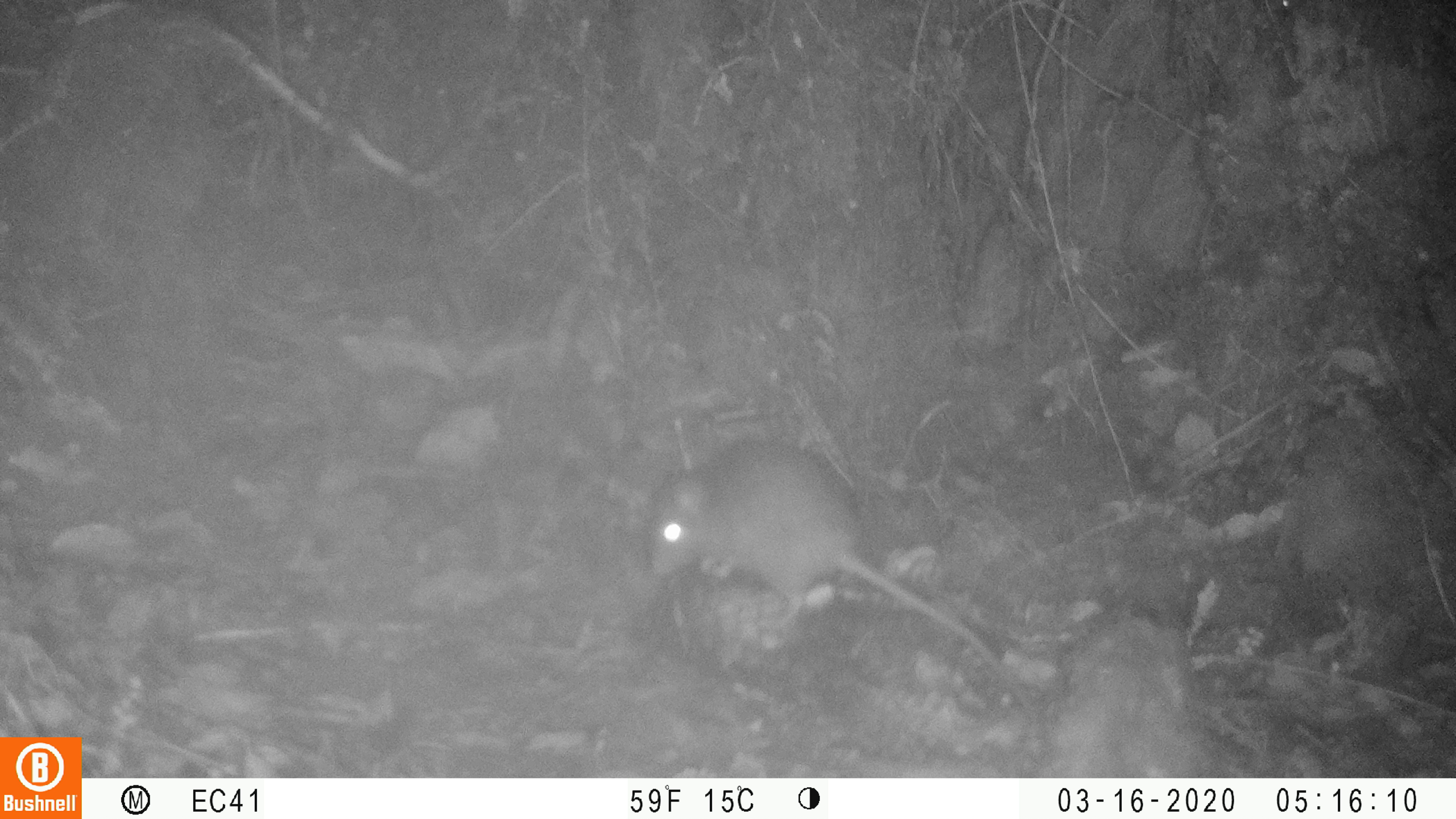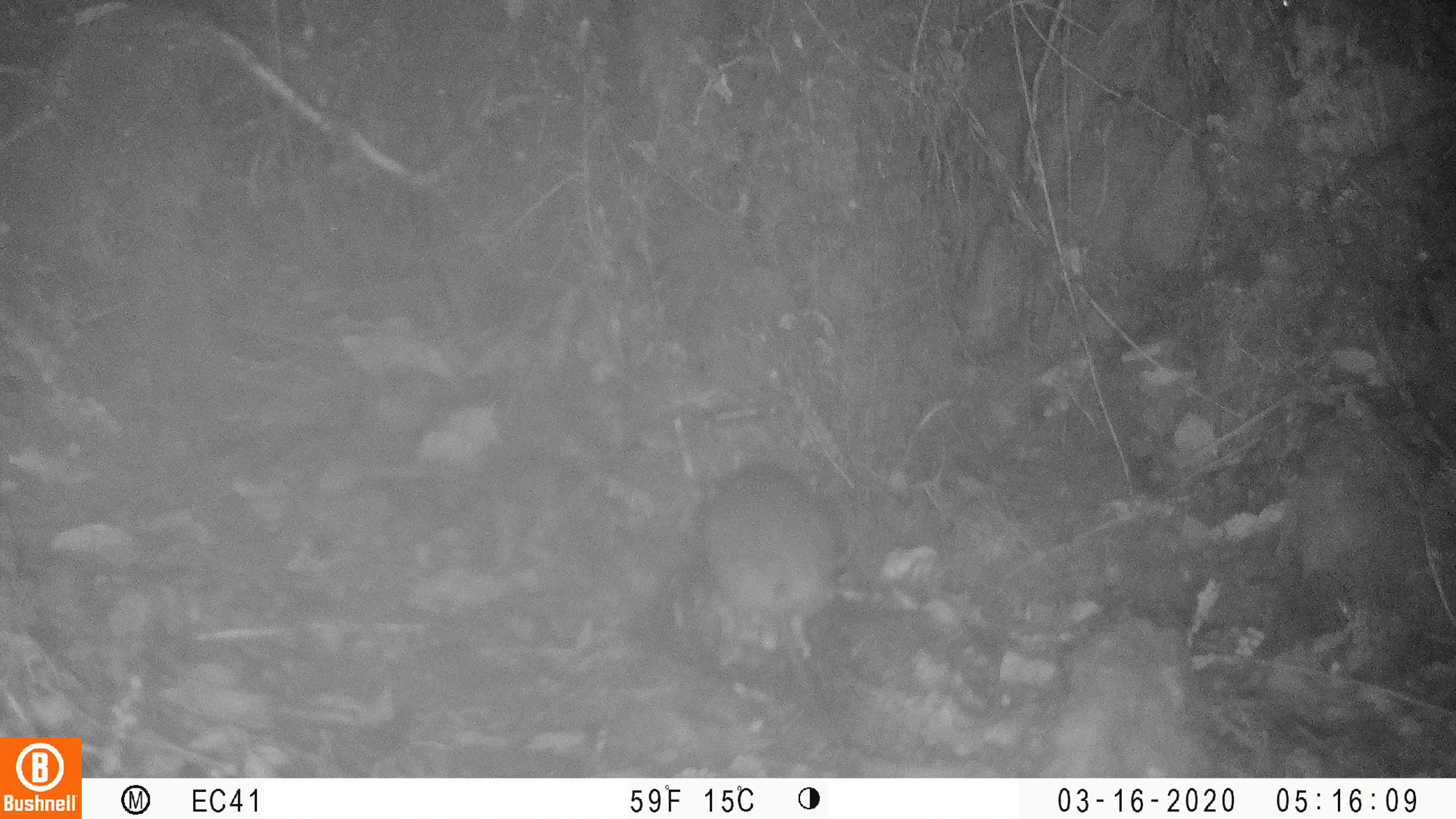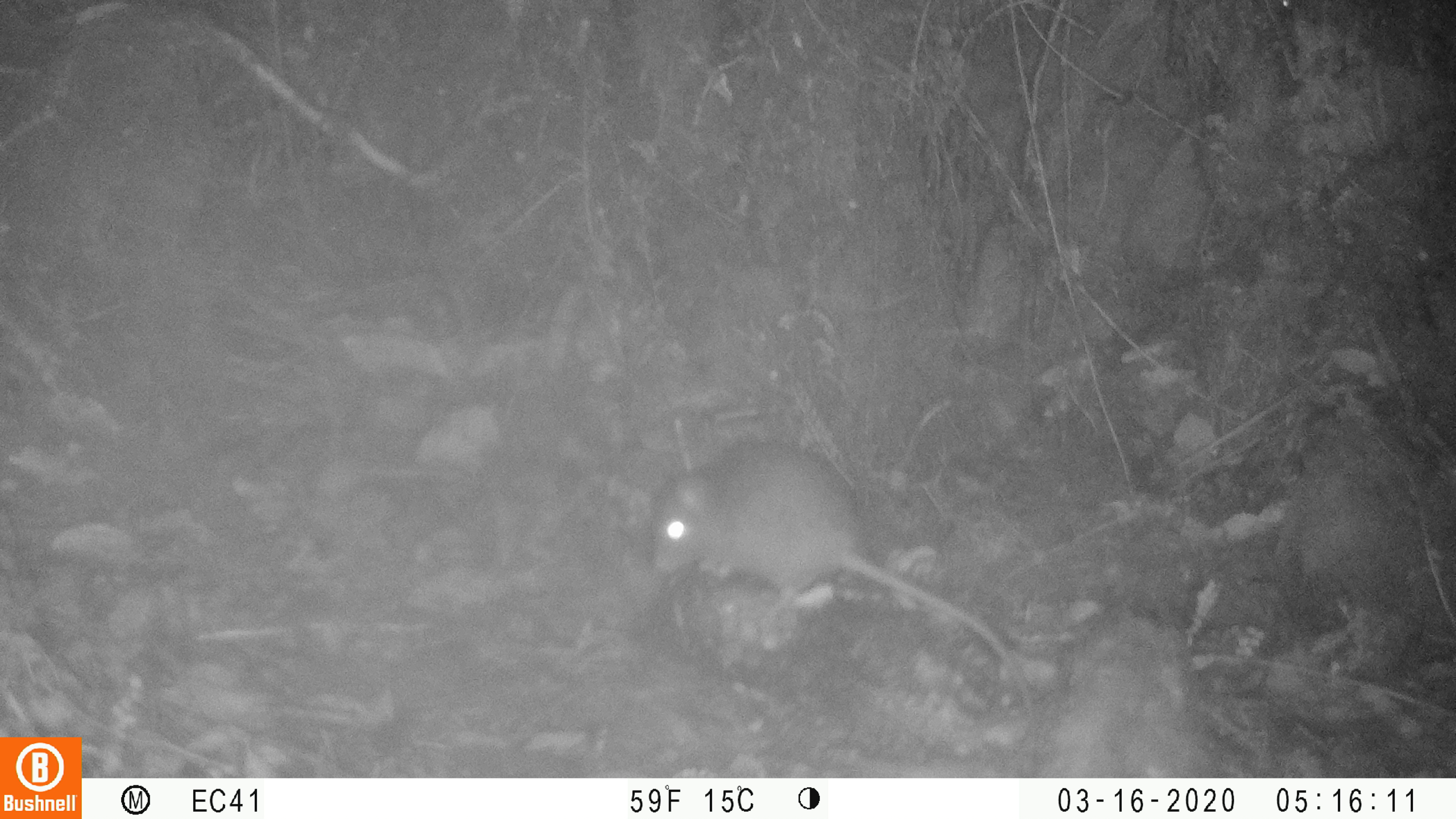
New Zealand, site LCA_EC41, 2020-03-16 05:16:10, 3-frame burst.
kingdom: Animalia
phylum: Chordata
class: Mammalia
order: Rodentia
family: Muridae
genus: Rattus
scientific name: Rattus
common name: rat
Rat (Rattus).